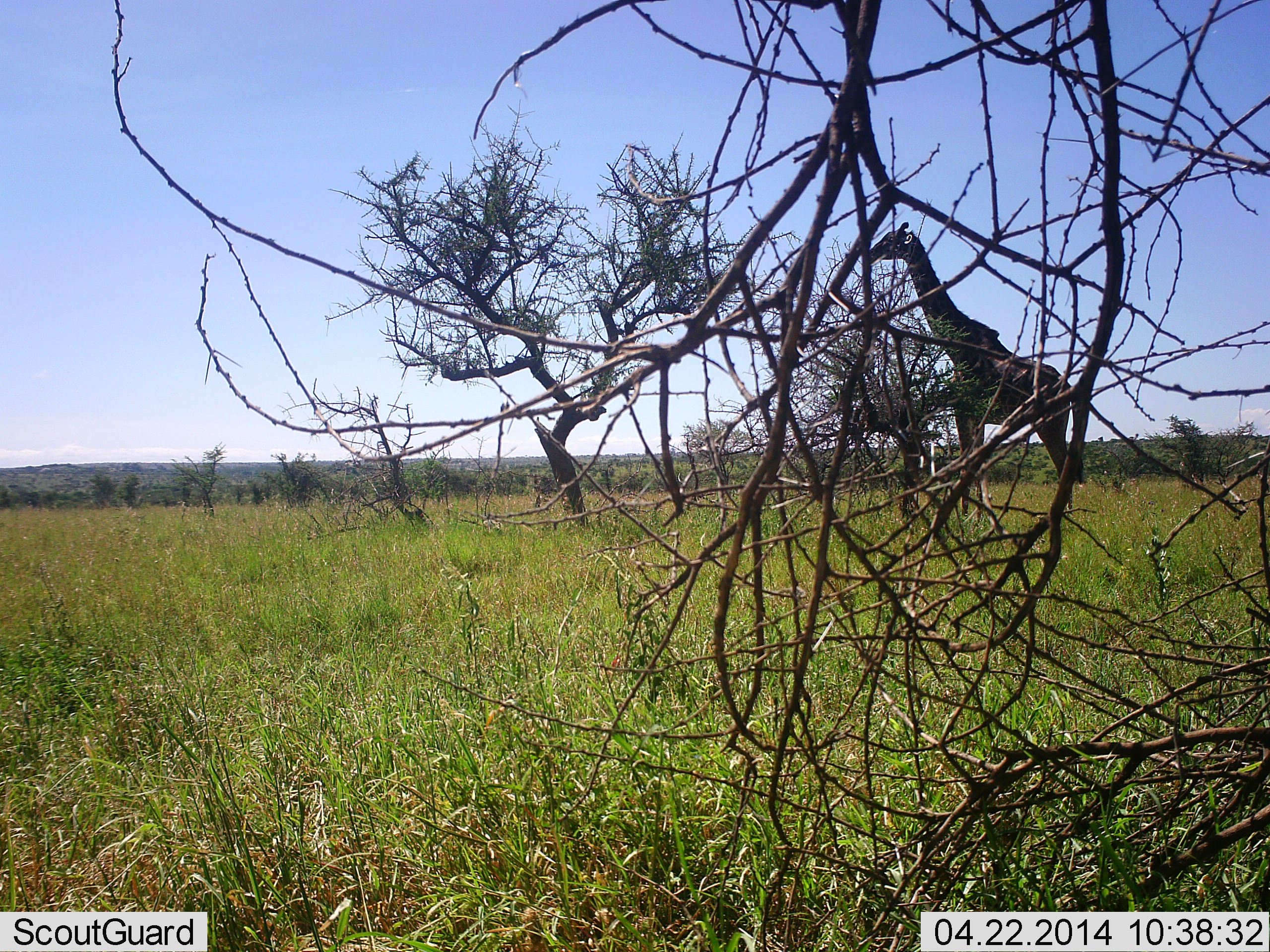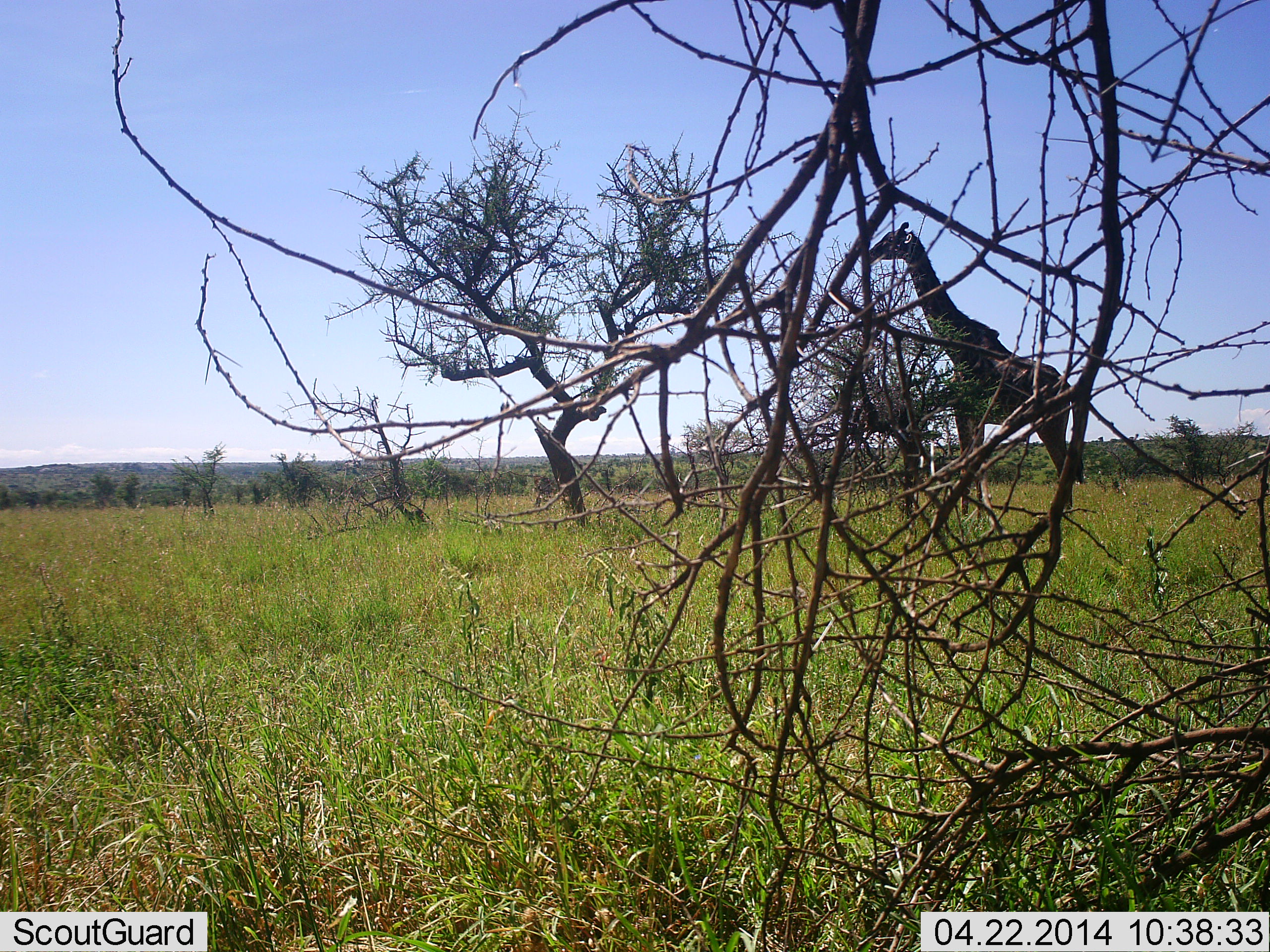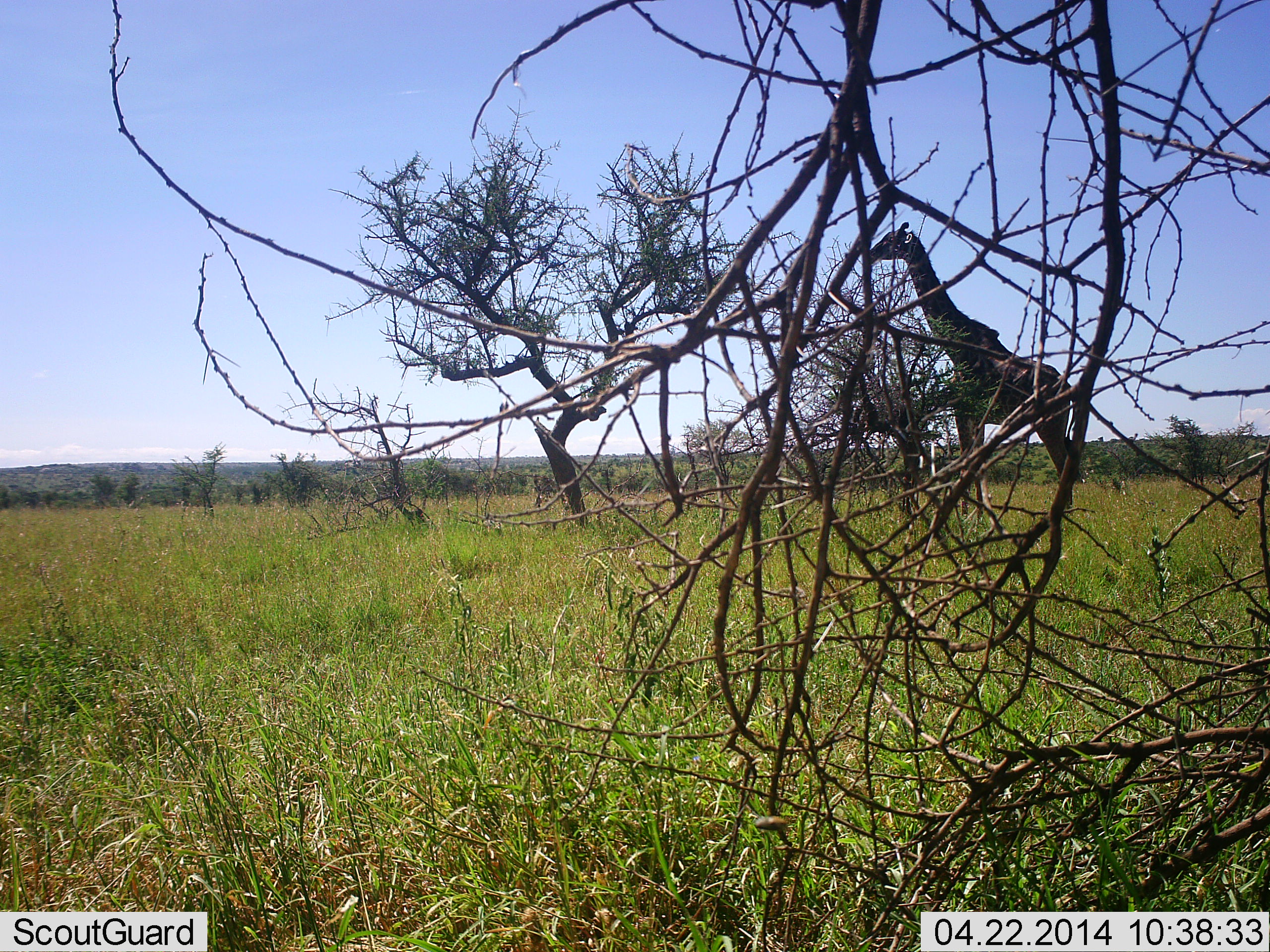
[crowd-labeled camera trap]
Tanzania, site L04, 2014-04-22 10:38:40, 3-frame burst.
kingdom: Animalia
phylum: Chordata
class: Mammalia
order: Artiodactyla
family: Giraffidae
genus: Giraffa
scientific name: Giraffa camelopardalis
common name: giraffe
Giraffe (Giraffa camelopardalis), count 1. Behavior (volunteer vote fractions): standing 100%, resting 10%, moving 0%, interacting 0%. Young present (vote fraction): 0%. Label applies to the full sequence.